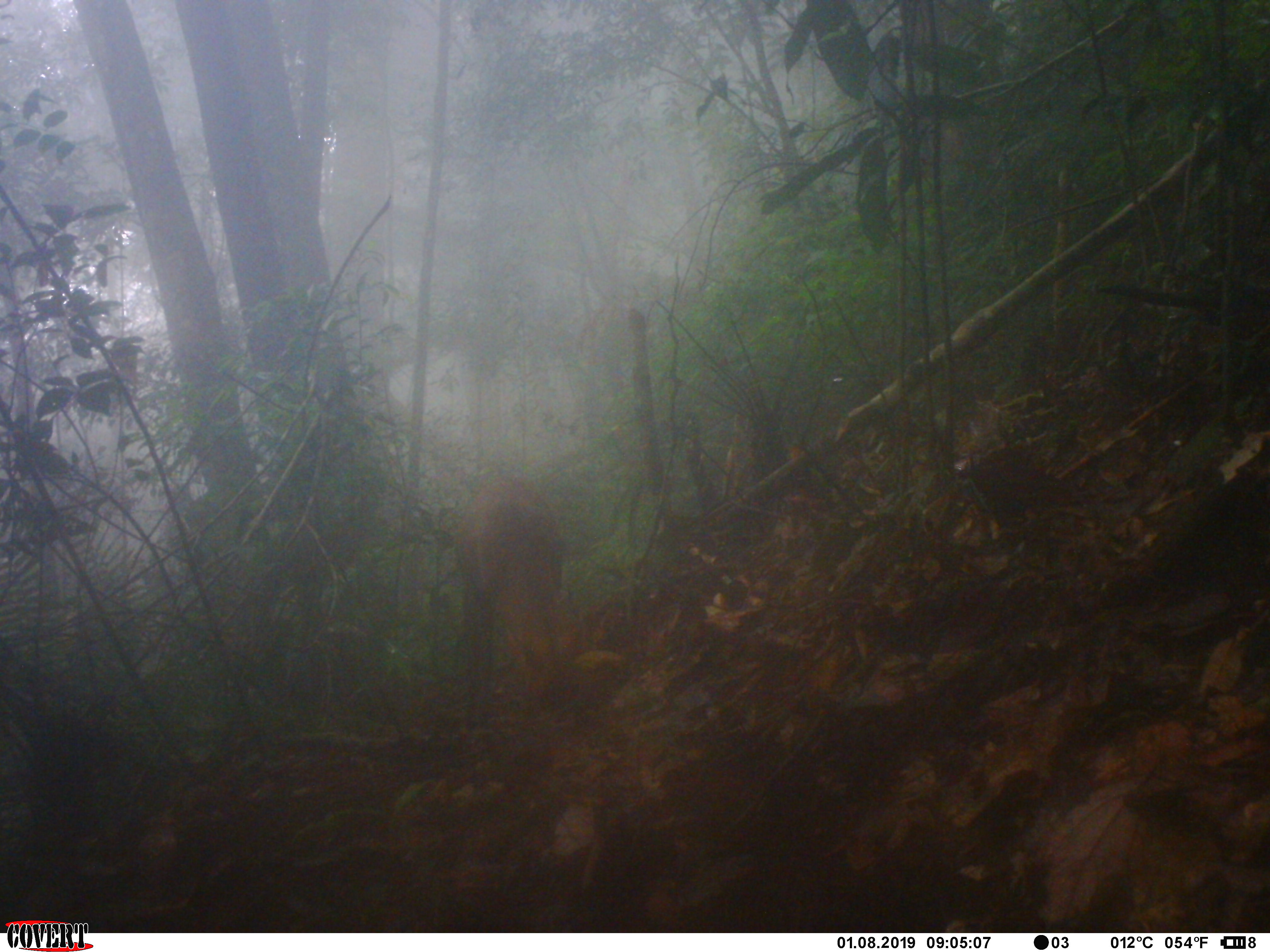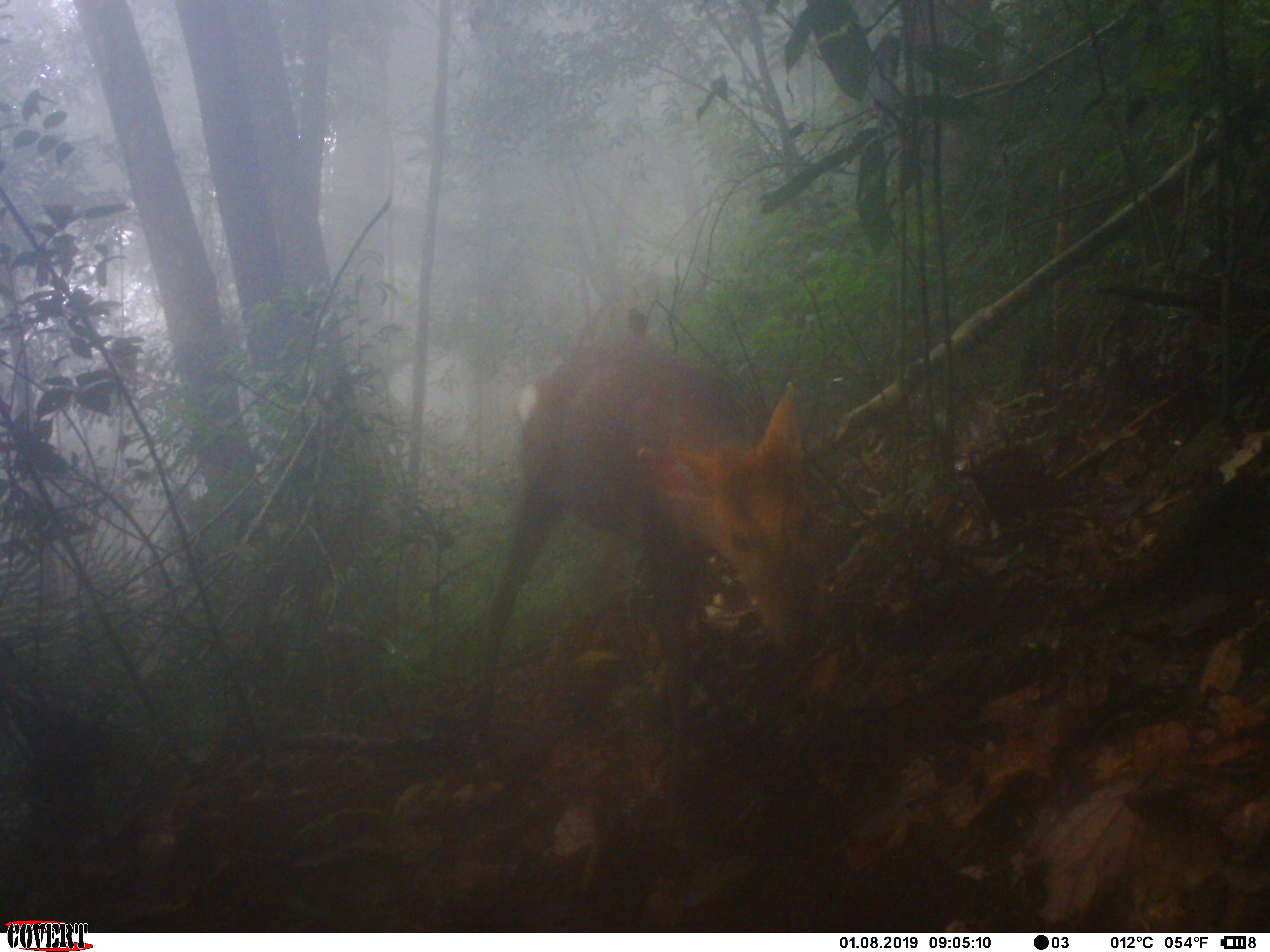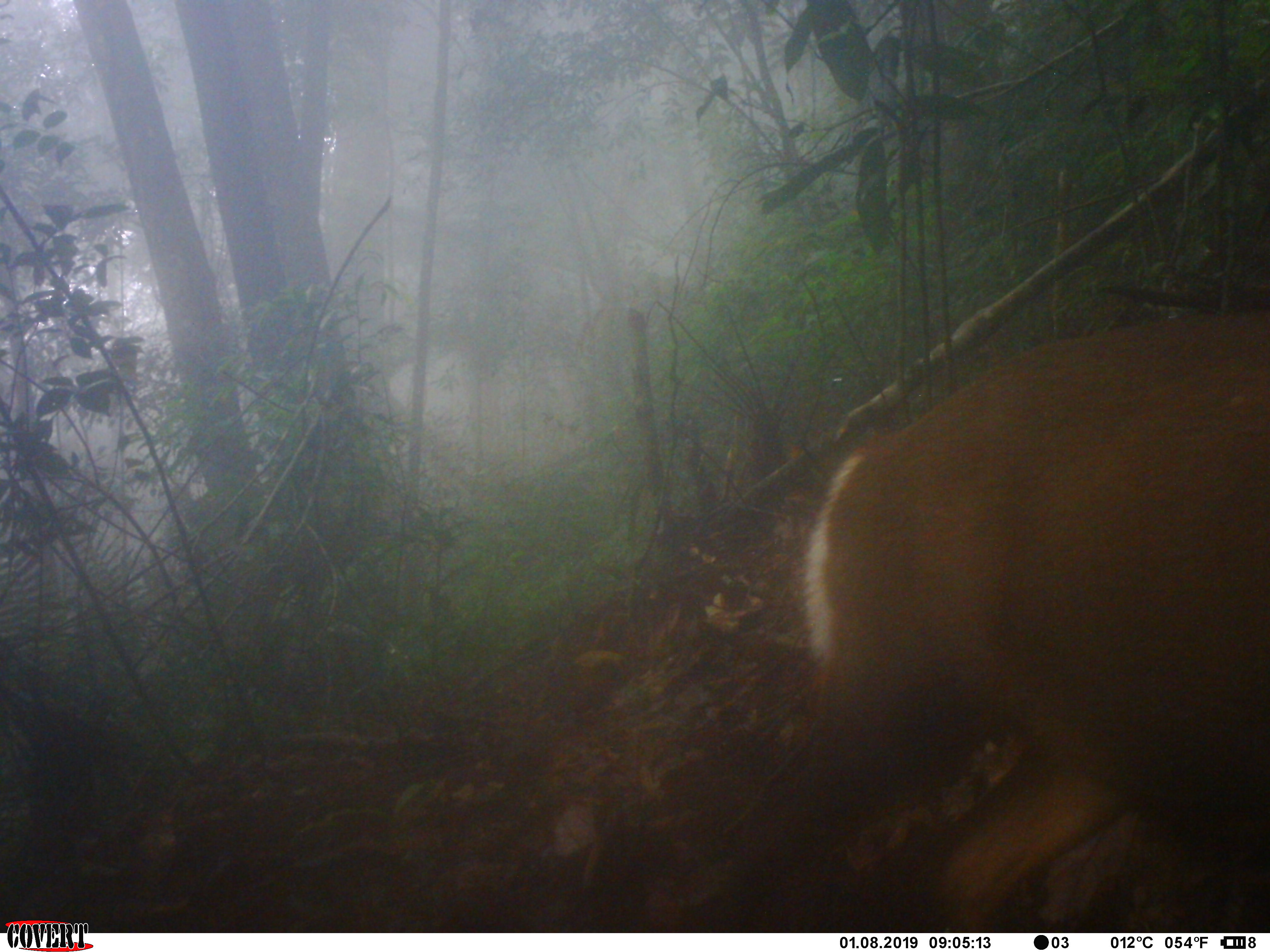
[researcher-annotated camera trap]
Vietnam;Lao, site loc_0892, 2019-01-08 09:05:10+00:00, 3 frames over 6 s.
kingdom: Animalia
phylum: Chordata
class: Mammalia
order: Artiodactyla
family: Cervidae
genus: Muntiacus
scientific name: Muntiacus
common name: muntjacs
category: unidentified muntjac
Unidentified muntjac (muntjacs) (Muntiacus). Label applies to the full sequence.